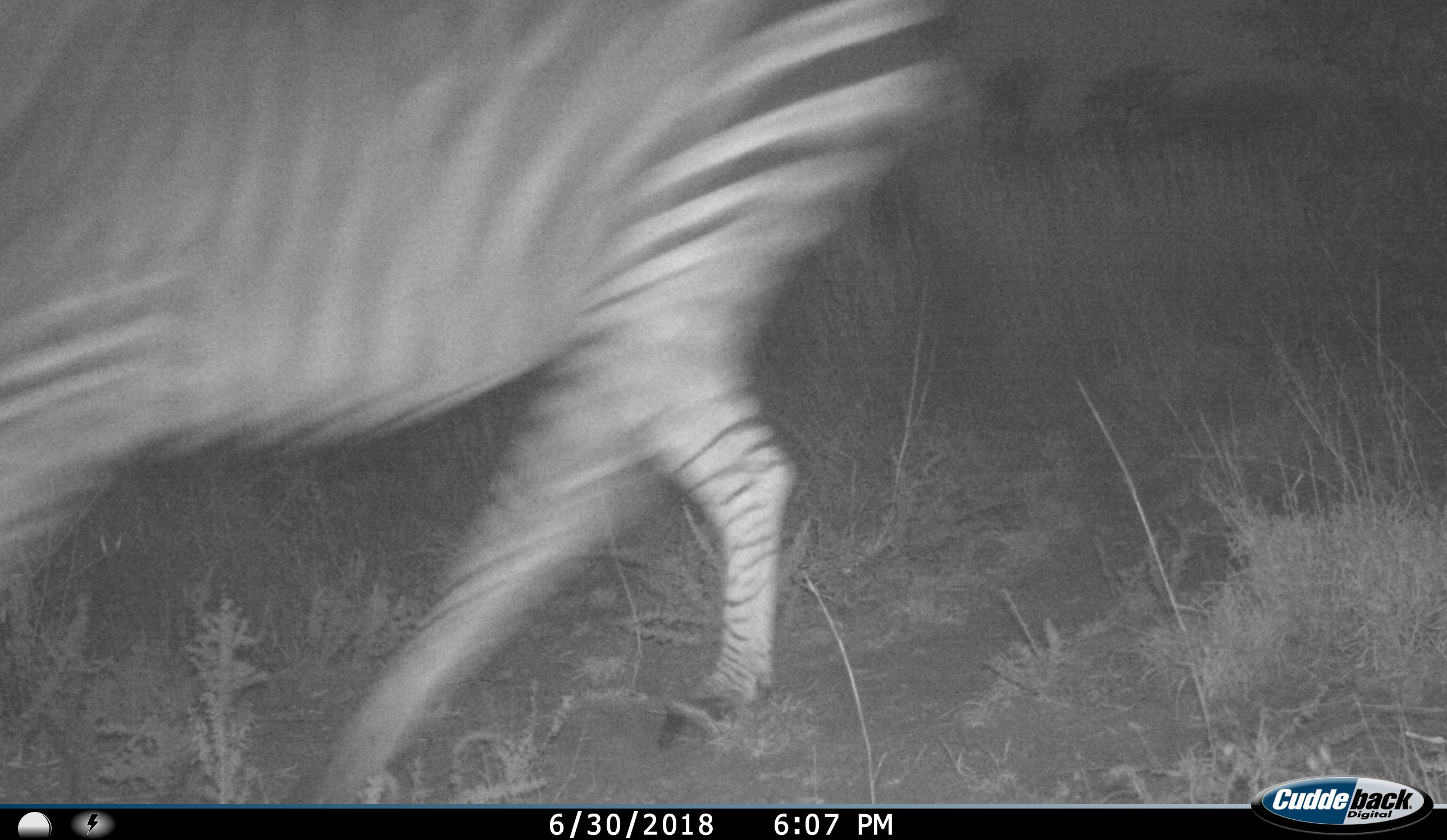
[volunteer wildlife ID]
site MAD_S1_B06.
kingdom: Animalia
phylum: Chordata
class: Mammalia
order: Perissodactyla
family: Equidae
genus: Equus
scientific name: Equus quagga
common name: plains zebra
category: zebraplains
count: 1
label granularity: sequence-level